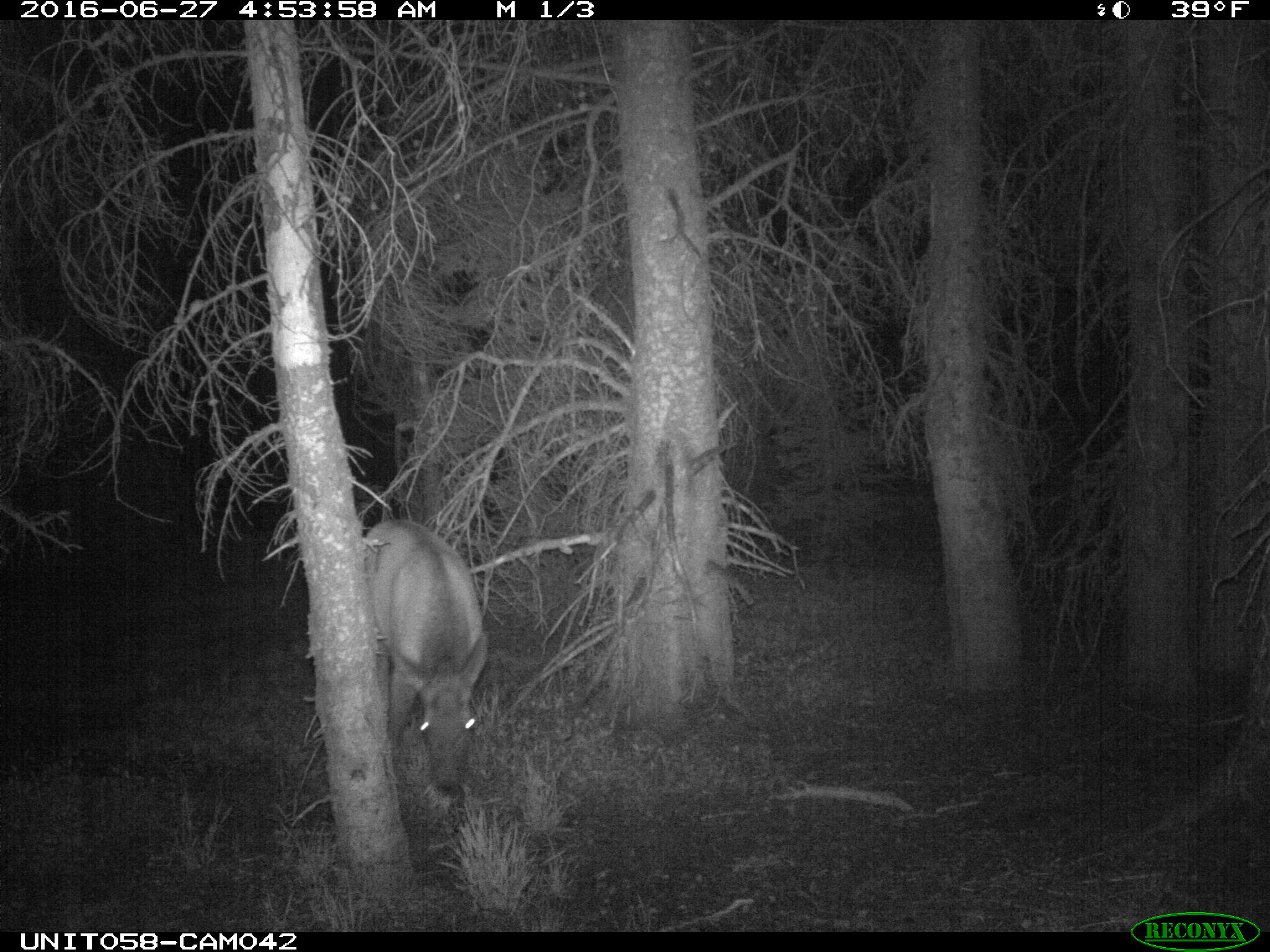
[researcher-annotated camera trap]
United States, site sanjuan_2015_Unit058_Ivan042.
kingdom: Animalia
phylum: Chordata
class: Mammalia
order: Artiodactyla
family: Cervidae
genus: Cervus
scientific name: Cervus elaphus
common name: red deer